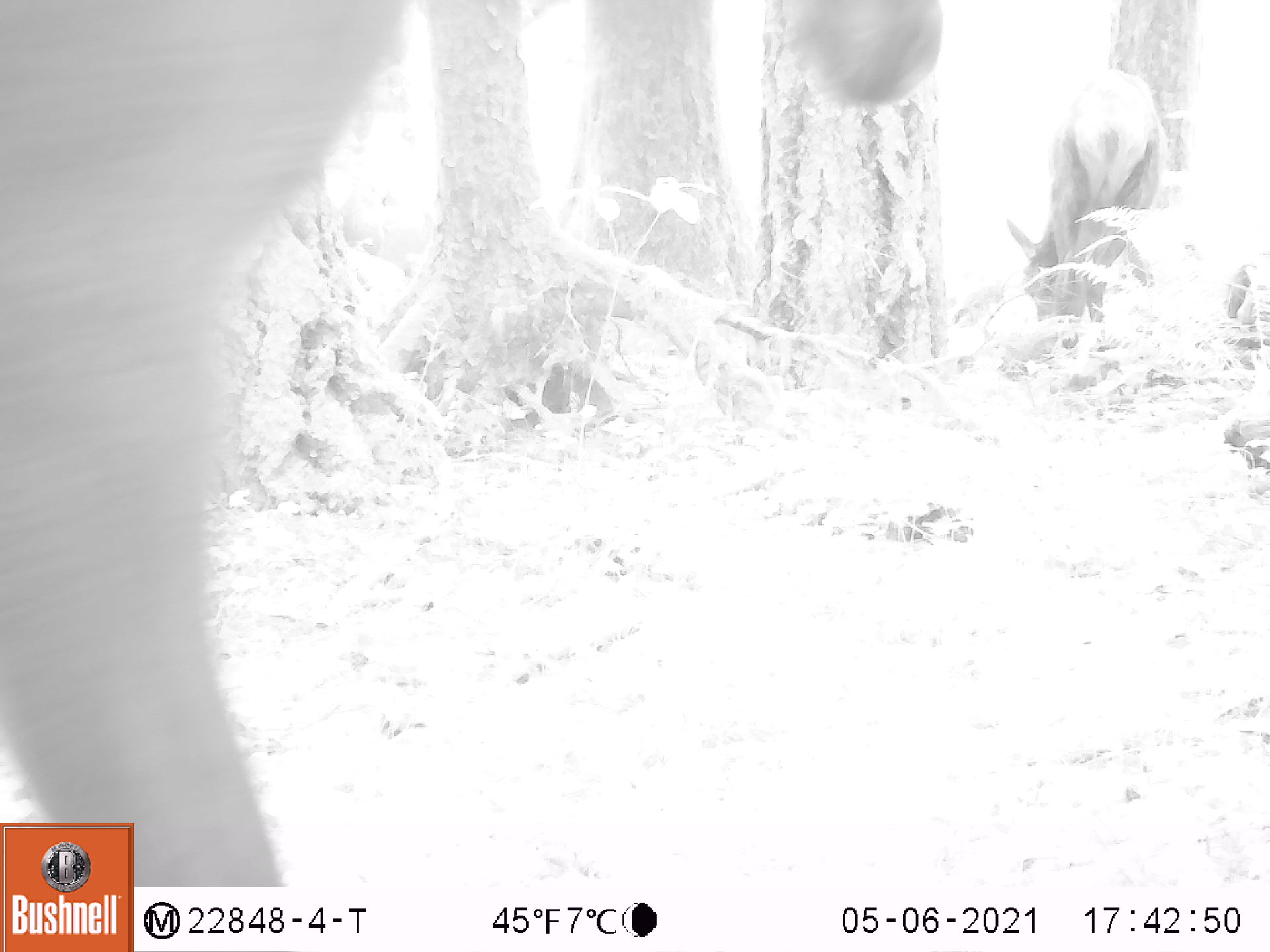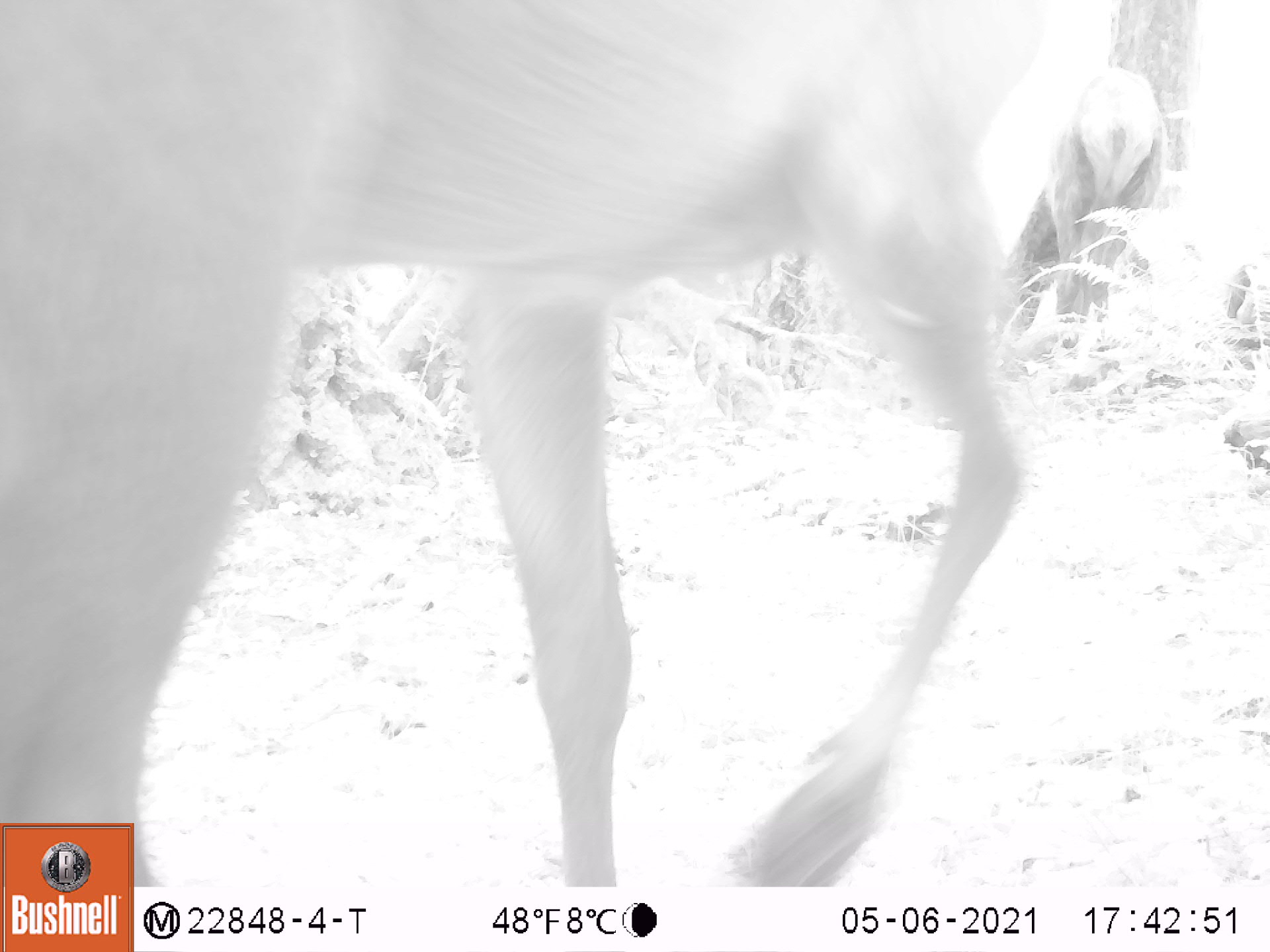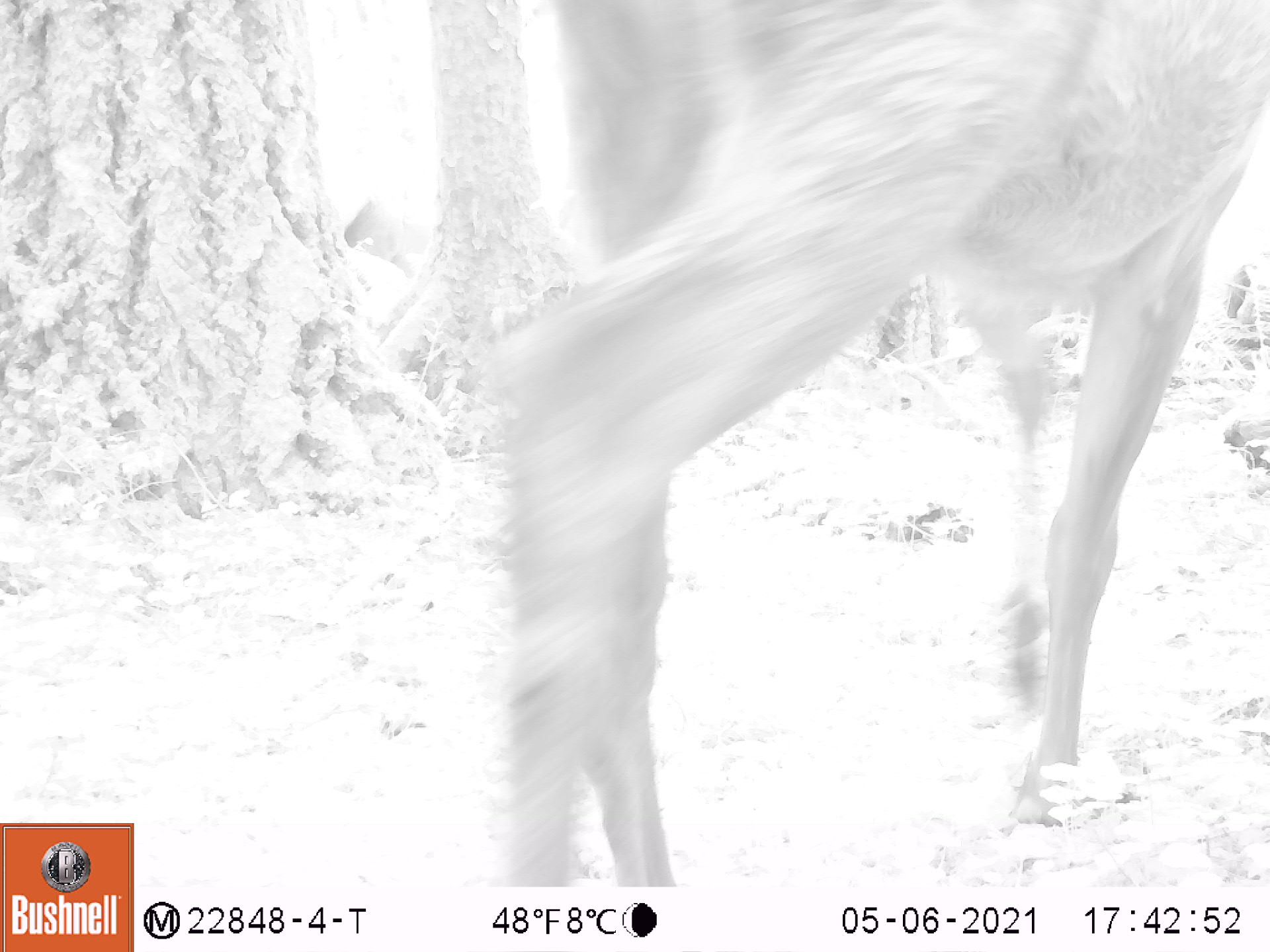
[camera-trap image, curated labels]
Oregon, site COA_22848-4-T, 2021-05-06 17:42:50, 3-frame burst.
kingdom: Animalia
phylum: Chordata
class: Mammalia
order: Artiodactyla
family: Cervidae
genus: Cervus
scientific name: Cervus canadensis roosevelti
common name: roosevelt elk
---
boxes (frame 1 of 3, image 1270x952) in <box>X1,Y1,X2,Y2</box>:
roosevelt elk: <box>2,1,952,817</box>; <box>1003,66,1167,360</box>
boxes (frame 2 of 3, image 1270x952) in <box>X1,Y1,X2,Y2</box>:
roosevelt elk: <box>4,3,1052,816</box>; <box>1004,62,1179,365</box>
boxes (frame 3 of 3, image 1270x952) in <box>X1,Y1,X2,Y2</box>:
roosevelt elk: <box>479,6,1264,883</box>